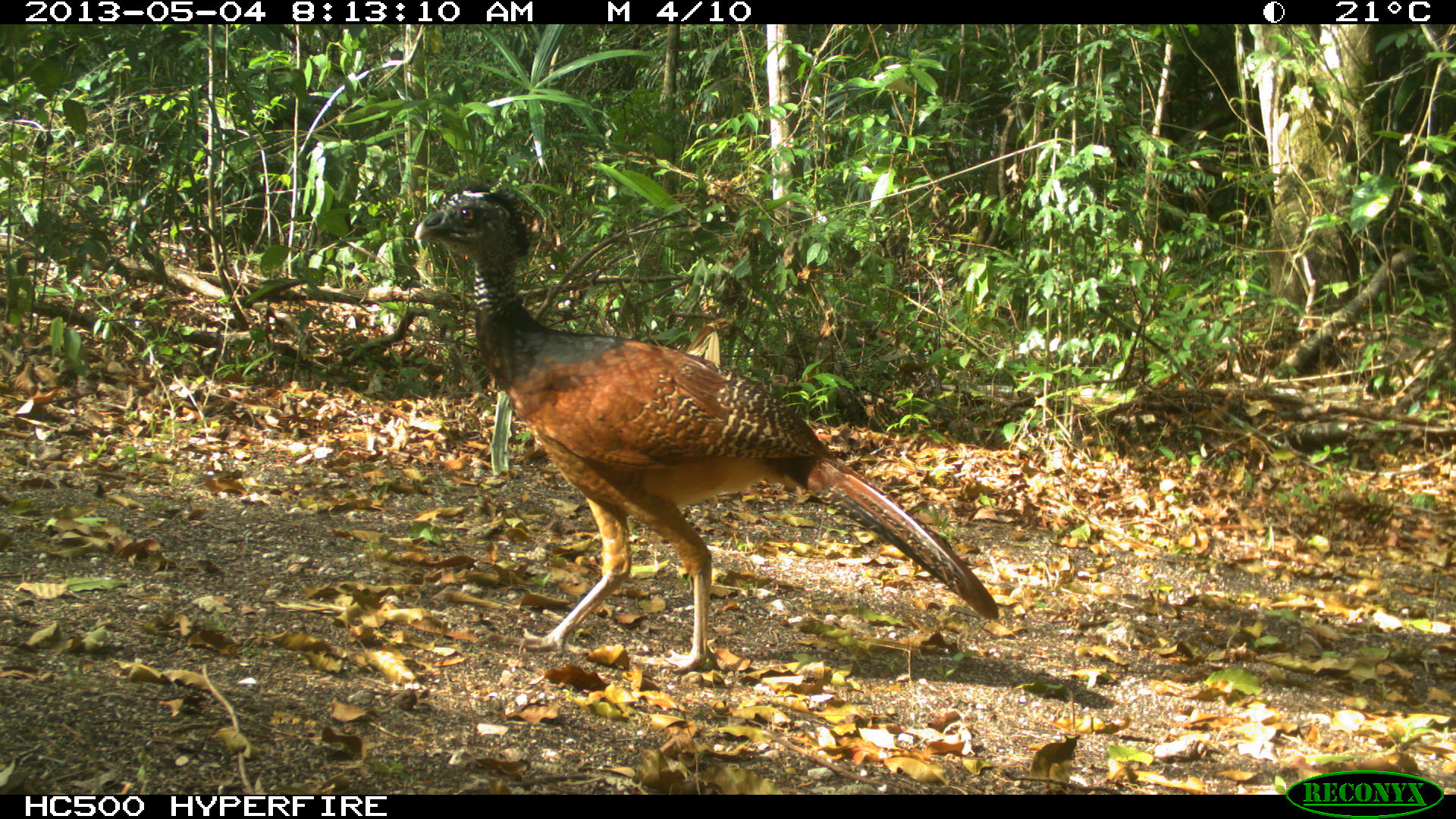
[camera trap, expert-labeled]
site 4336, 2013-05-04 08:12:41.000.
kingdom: Animalia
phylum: Chordata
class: Aves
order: Galliformes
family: Cracidae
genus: Crax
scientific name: Crax rubra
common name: great curassow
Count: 1.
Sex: female.